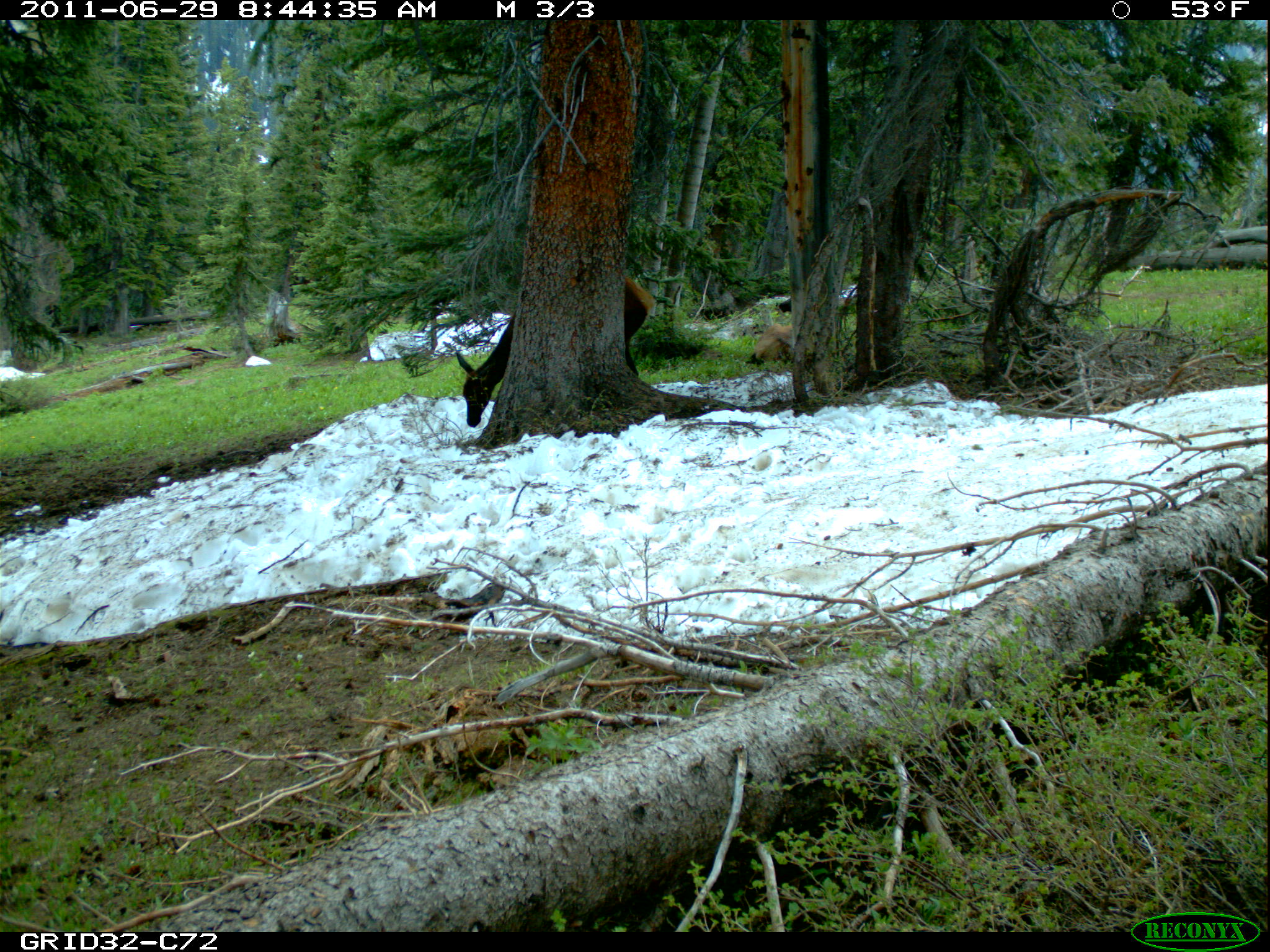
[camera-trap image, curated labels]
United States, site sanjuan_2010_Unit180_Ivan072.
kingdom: Animalia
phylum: Chordata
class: Mammalia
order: Artiodactyla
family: Cervidae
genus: Cervus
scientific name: Cervus elaphus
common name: red deer